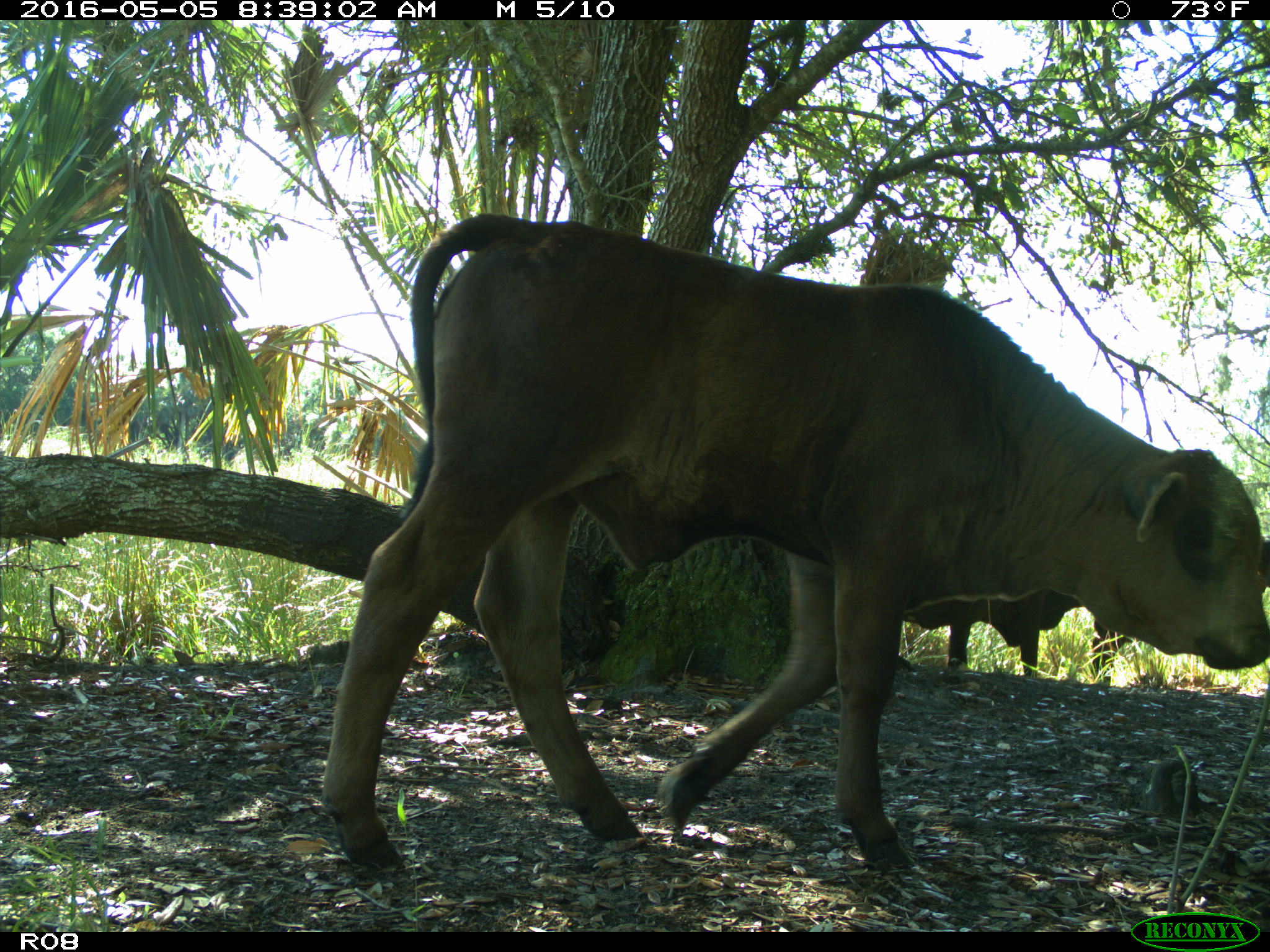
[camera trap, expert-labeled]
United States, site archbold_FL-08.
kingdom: Animalia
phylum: Chordata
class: Mammalia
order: Artiodactyla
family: Bovidae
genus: Bos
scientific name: Bos taurus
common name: domestic cow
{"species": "Bos taurus (domestic cow)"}